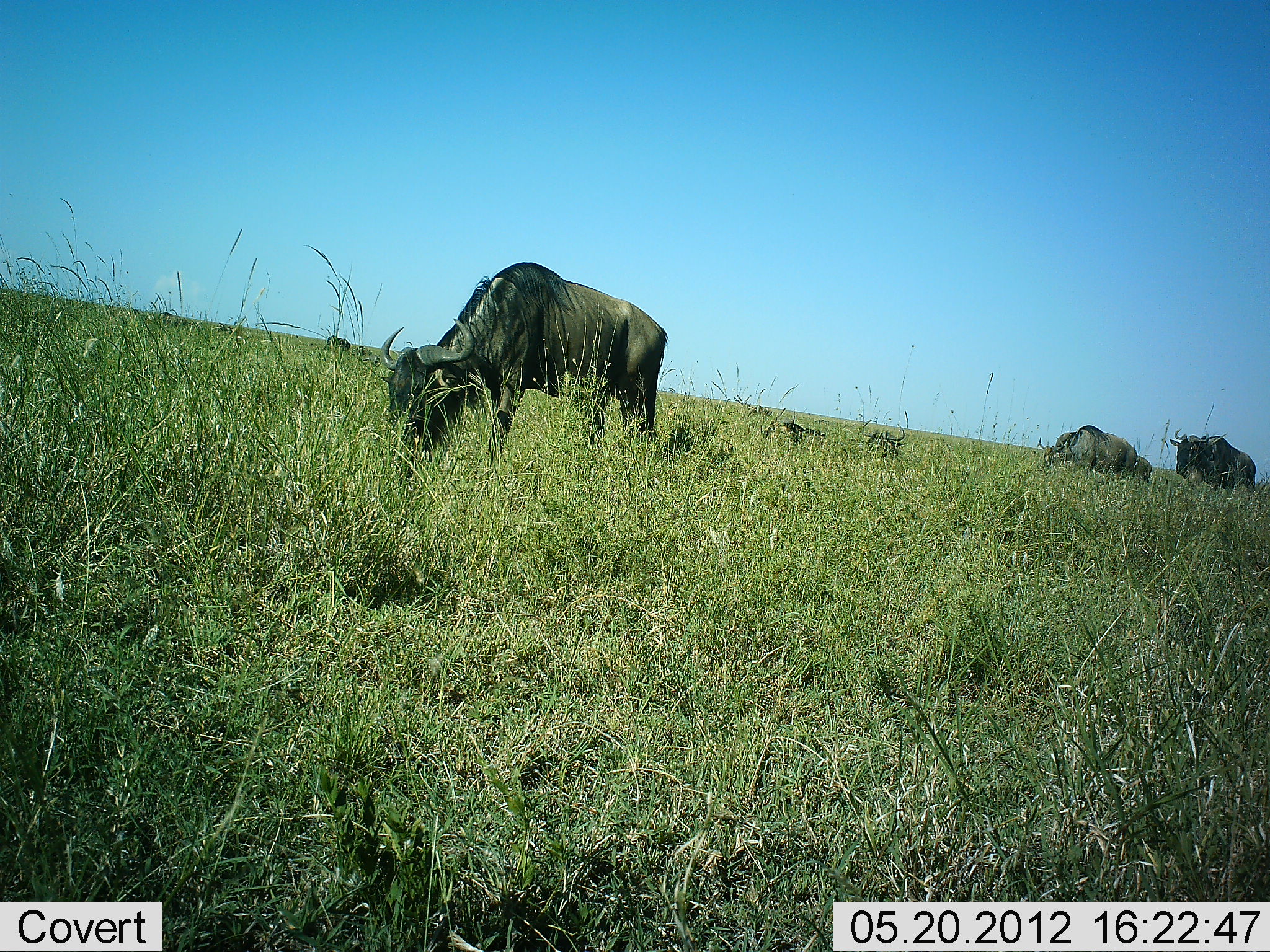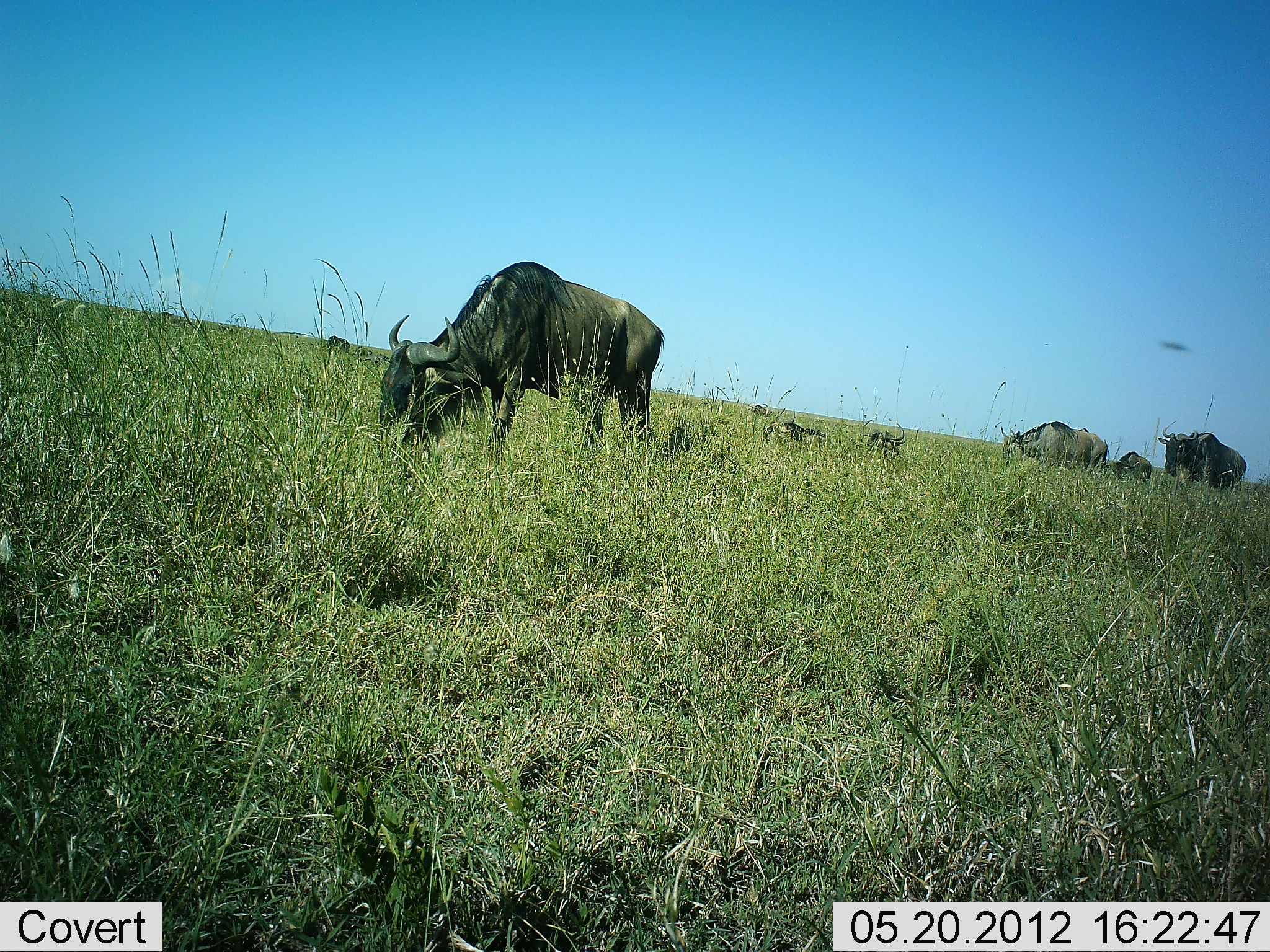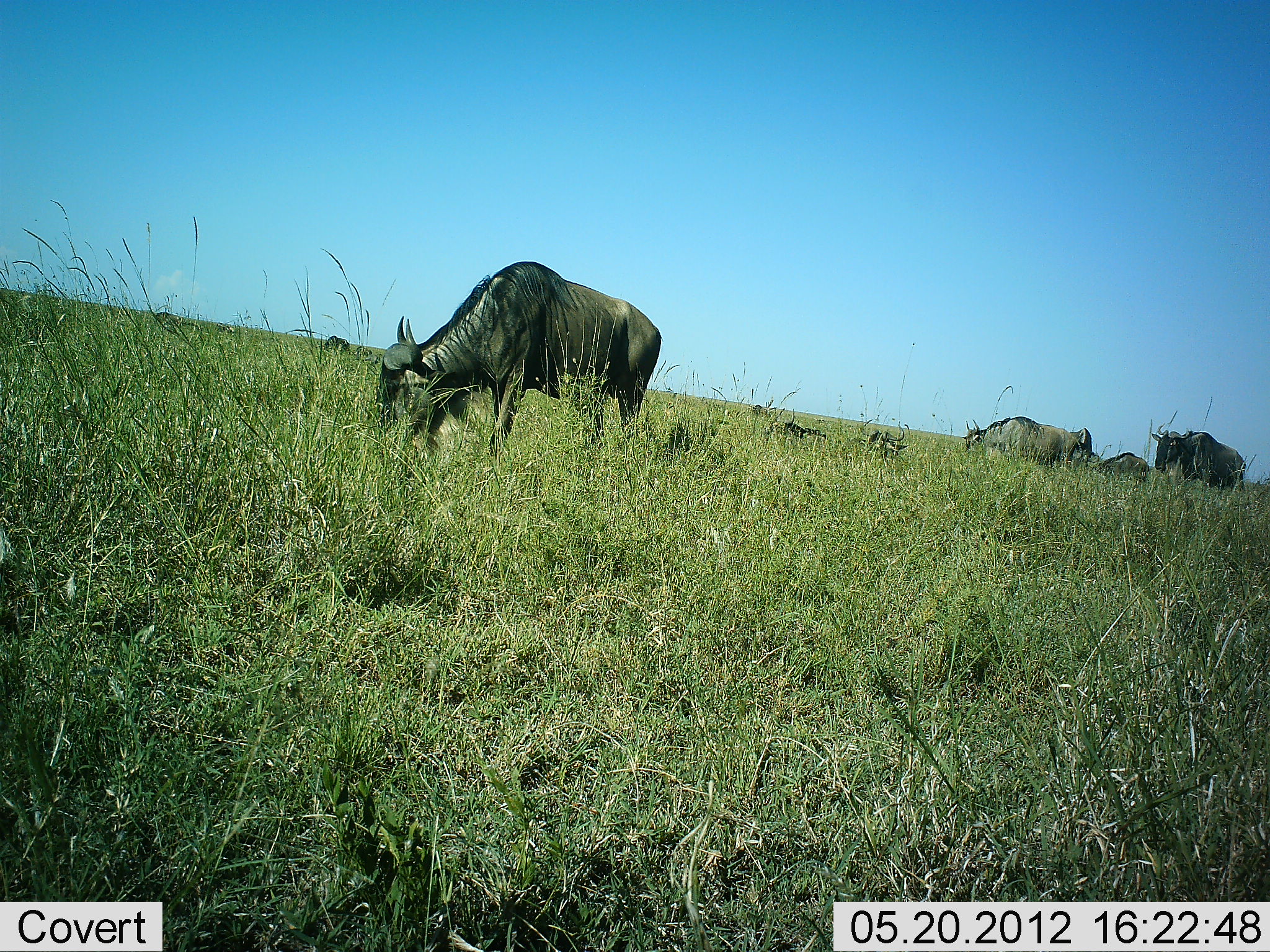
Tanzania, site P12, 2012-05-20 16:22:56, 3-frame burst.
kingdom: Animalia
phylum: Chordata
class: Mammalia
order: Artiodactyla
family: Bovidae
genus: Connochaetes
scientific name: Connochaetes taurinus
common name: blue wildebeest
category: wildebeest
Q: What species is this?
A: Wildebeest (blue wildebeest) (Connochaetes taurinus).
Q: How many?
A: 6.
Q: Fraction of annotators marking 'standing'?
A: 0%.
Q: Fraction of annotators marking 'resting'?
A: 40%.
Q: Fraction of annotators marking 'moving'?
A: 60%.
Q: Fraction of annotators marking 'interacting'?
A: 0%.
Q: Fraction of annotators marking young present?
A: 0%.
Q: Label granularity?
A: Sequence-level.